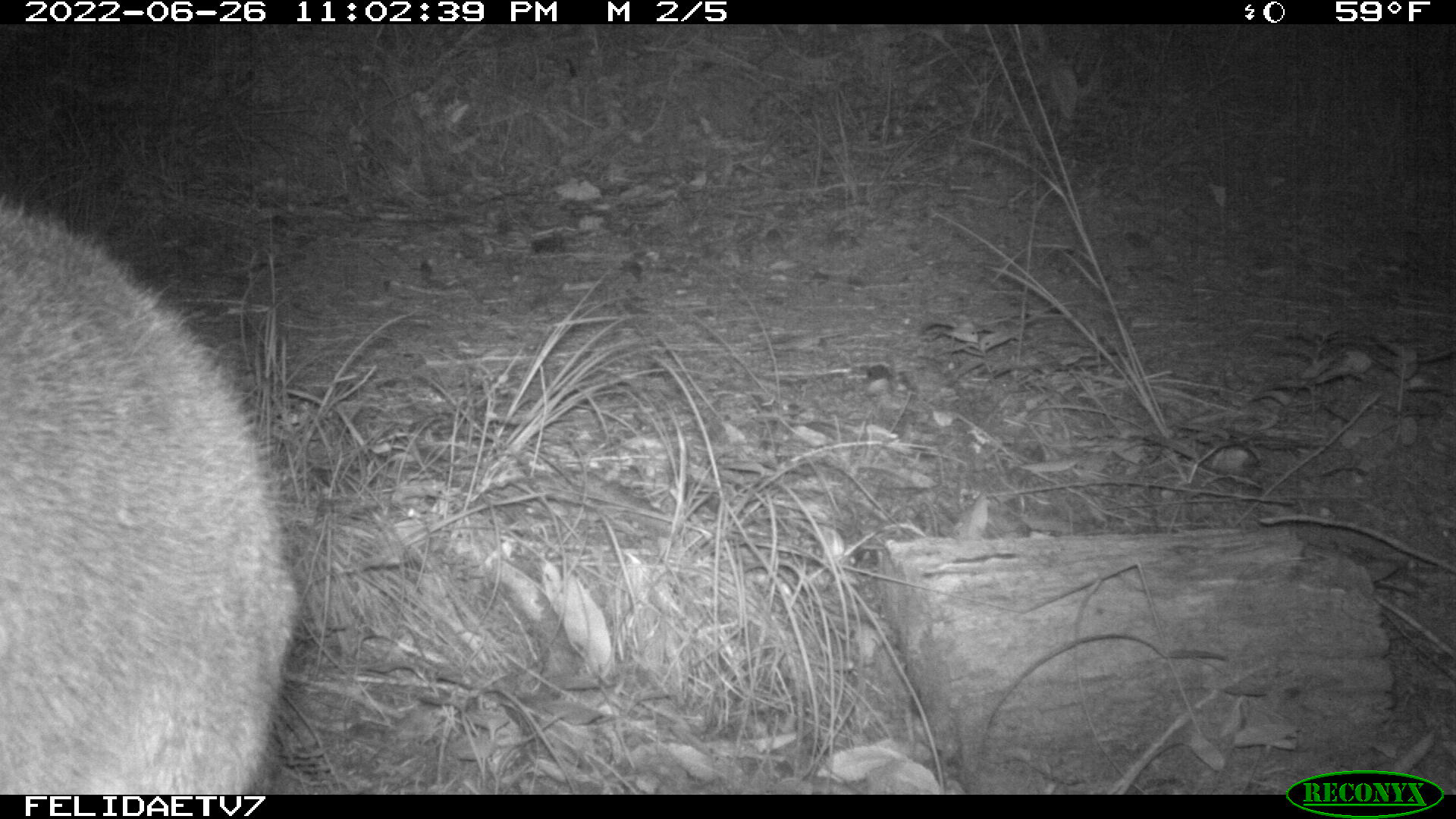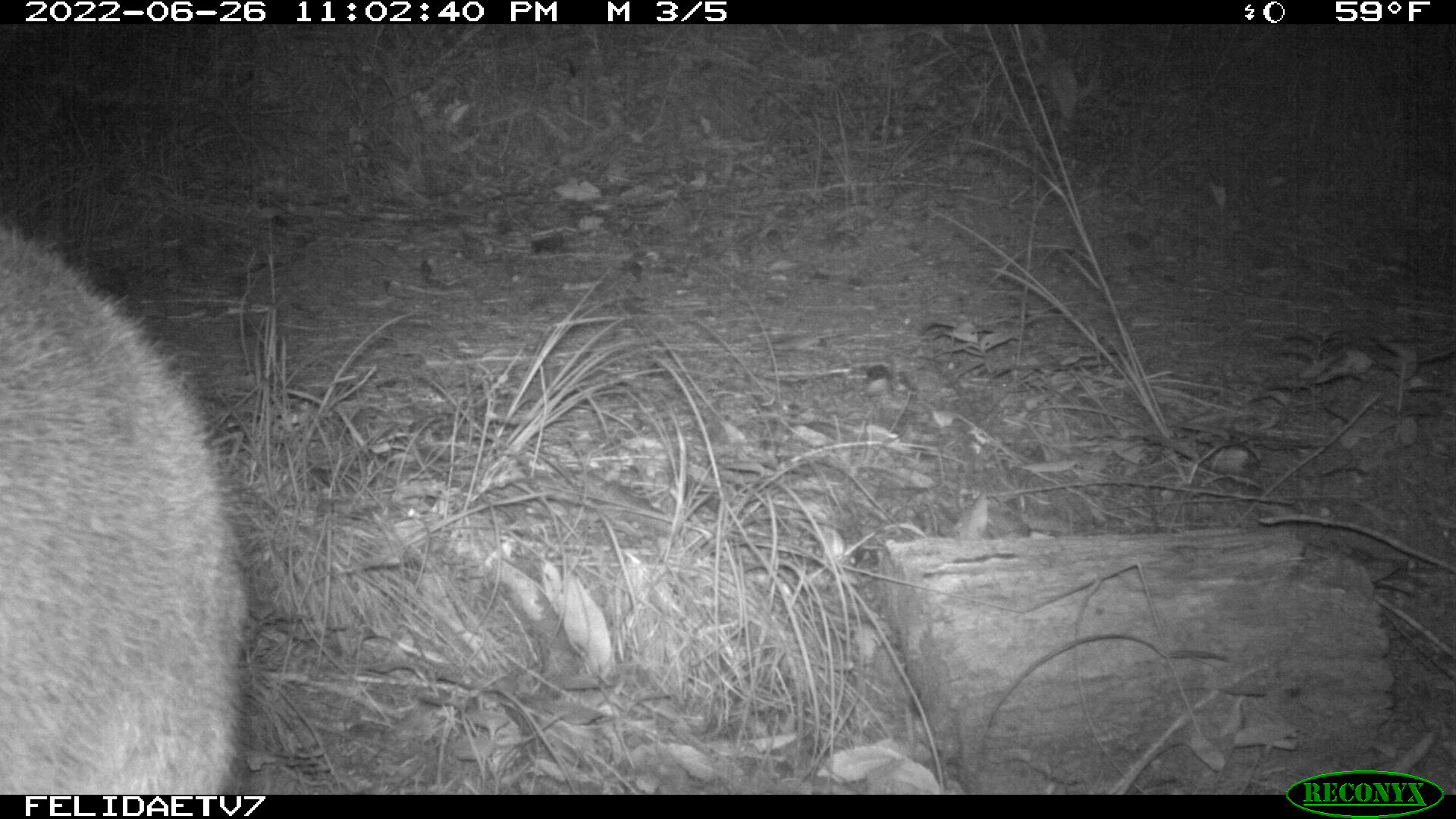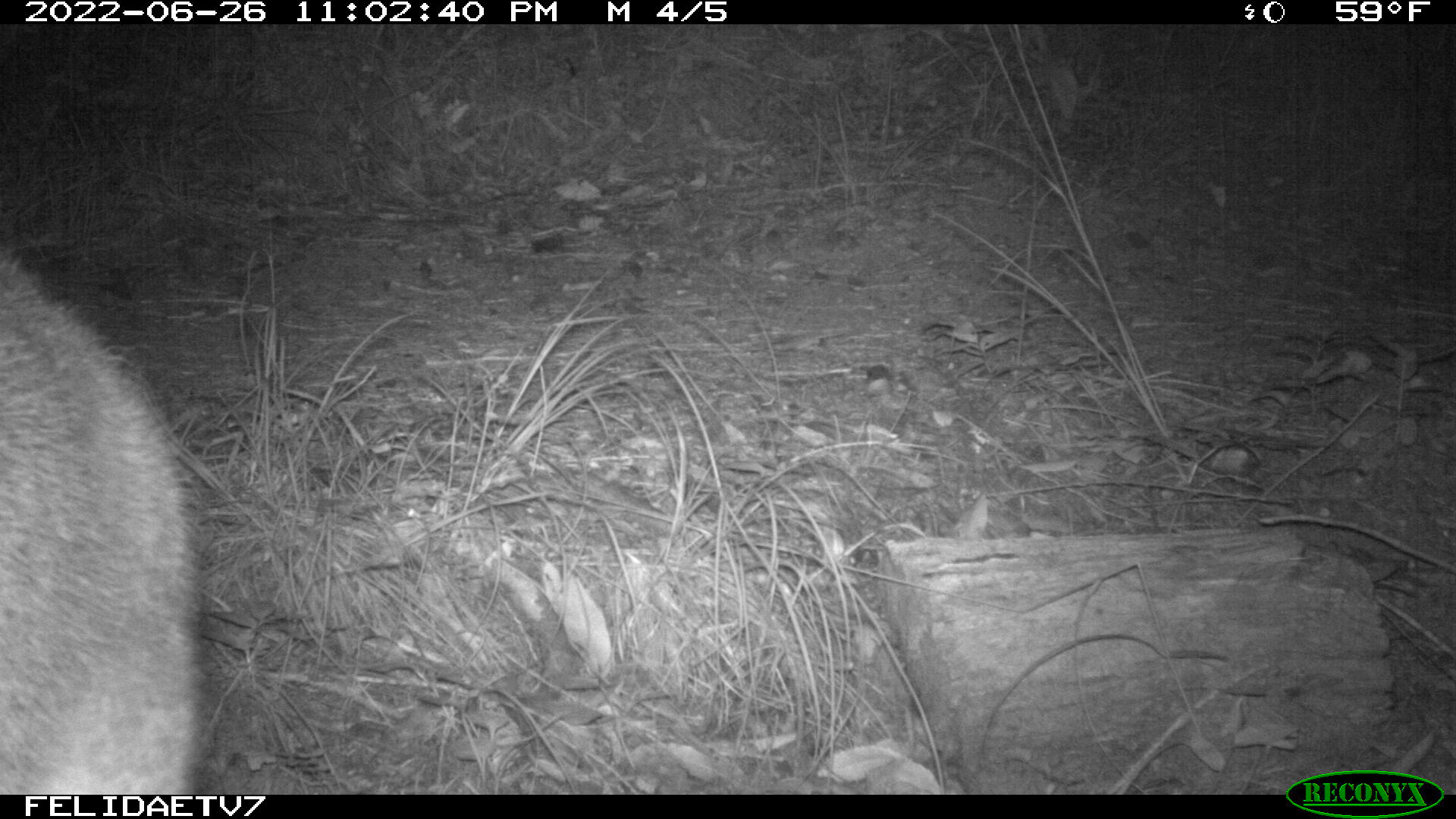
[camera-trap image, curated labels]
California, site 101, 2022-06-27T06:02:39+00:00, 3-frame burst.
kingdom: Animalia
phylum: Chordata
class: Mammalia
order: Artiodactyla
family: Cervidae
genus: Odocoileus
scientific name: Odocoileus hemionus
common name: mule deer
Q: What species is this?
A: Mule deer (Odocoileus hemionus).